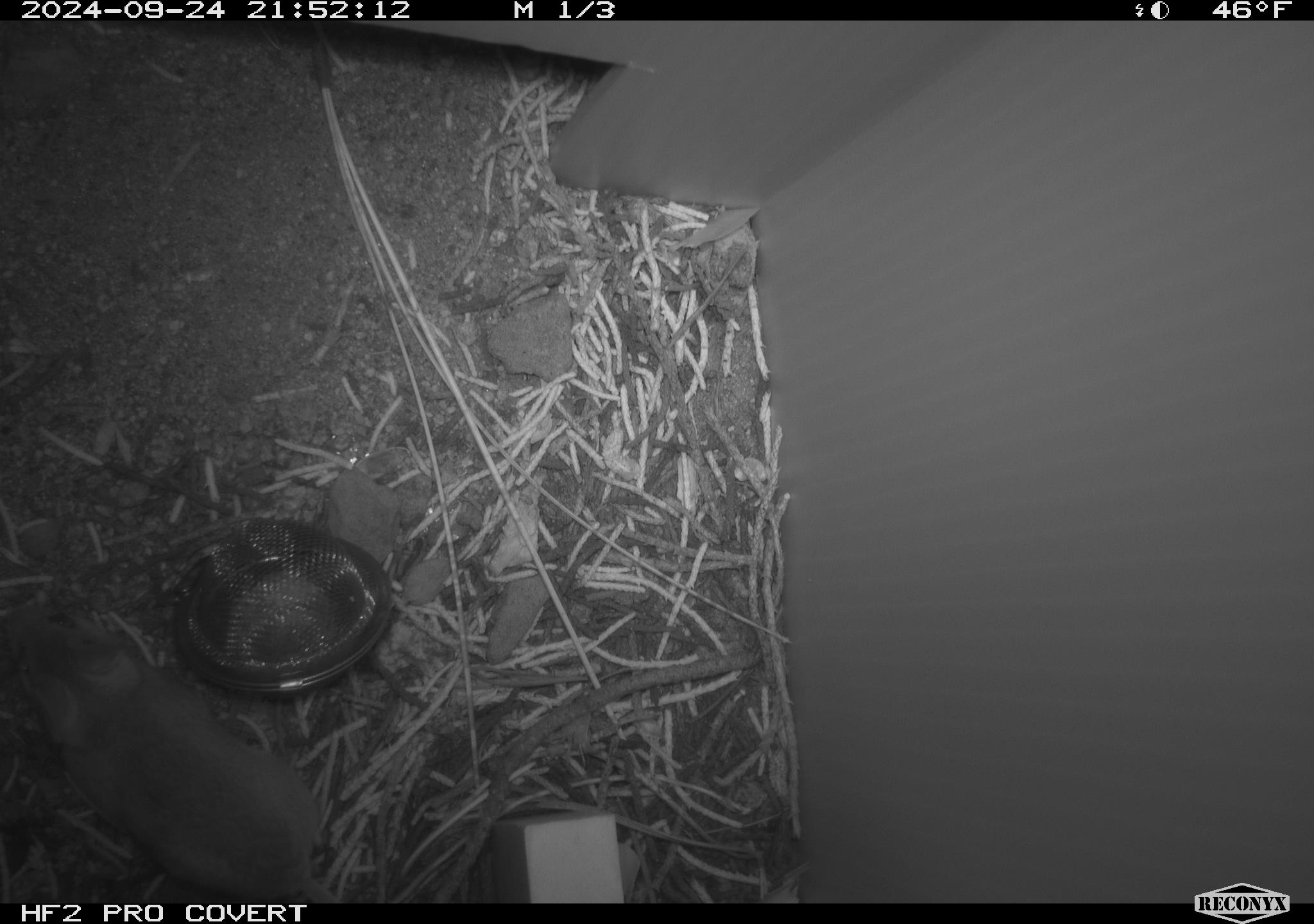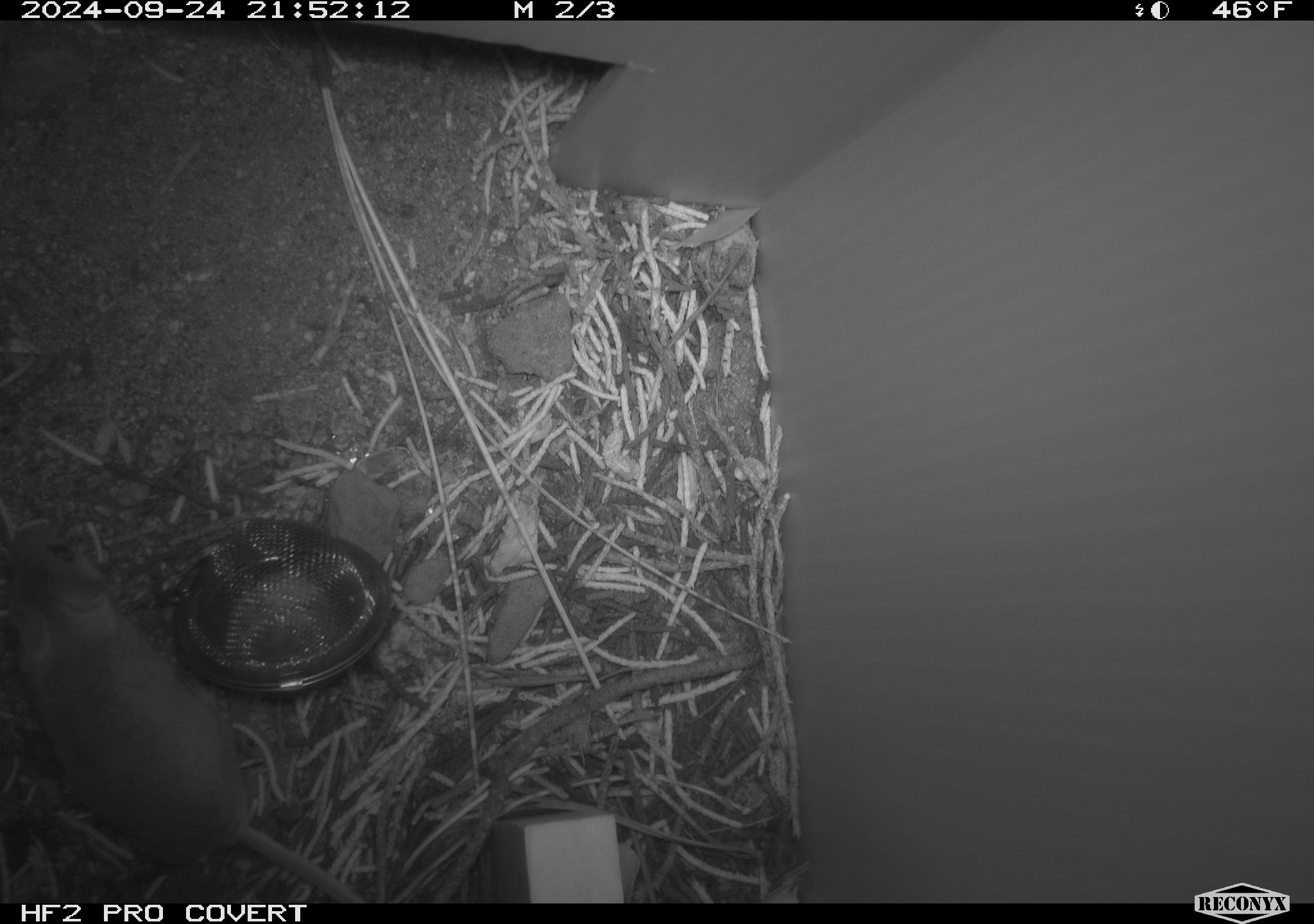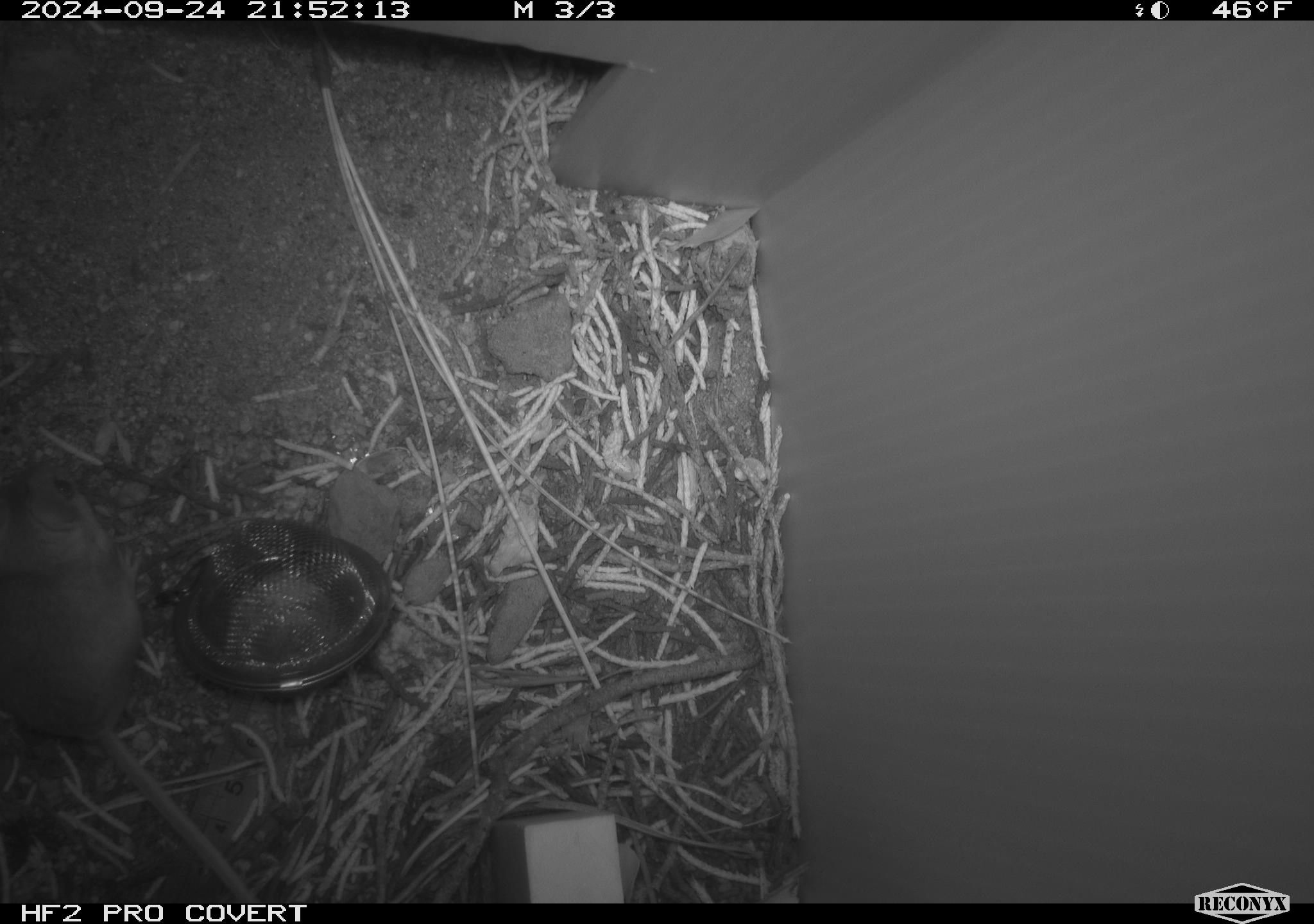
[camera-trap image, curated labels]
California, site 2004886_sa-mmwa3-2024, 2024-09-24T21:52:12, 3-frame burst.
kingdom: Animalia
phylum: Chordata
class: Mammalia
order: Rodentia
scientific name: Rodentia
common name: mouse species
Mouse species (Rodentia).